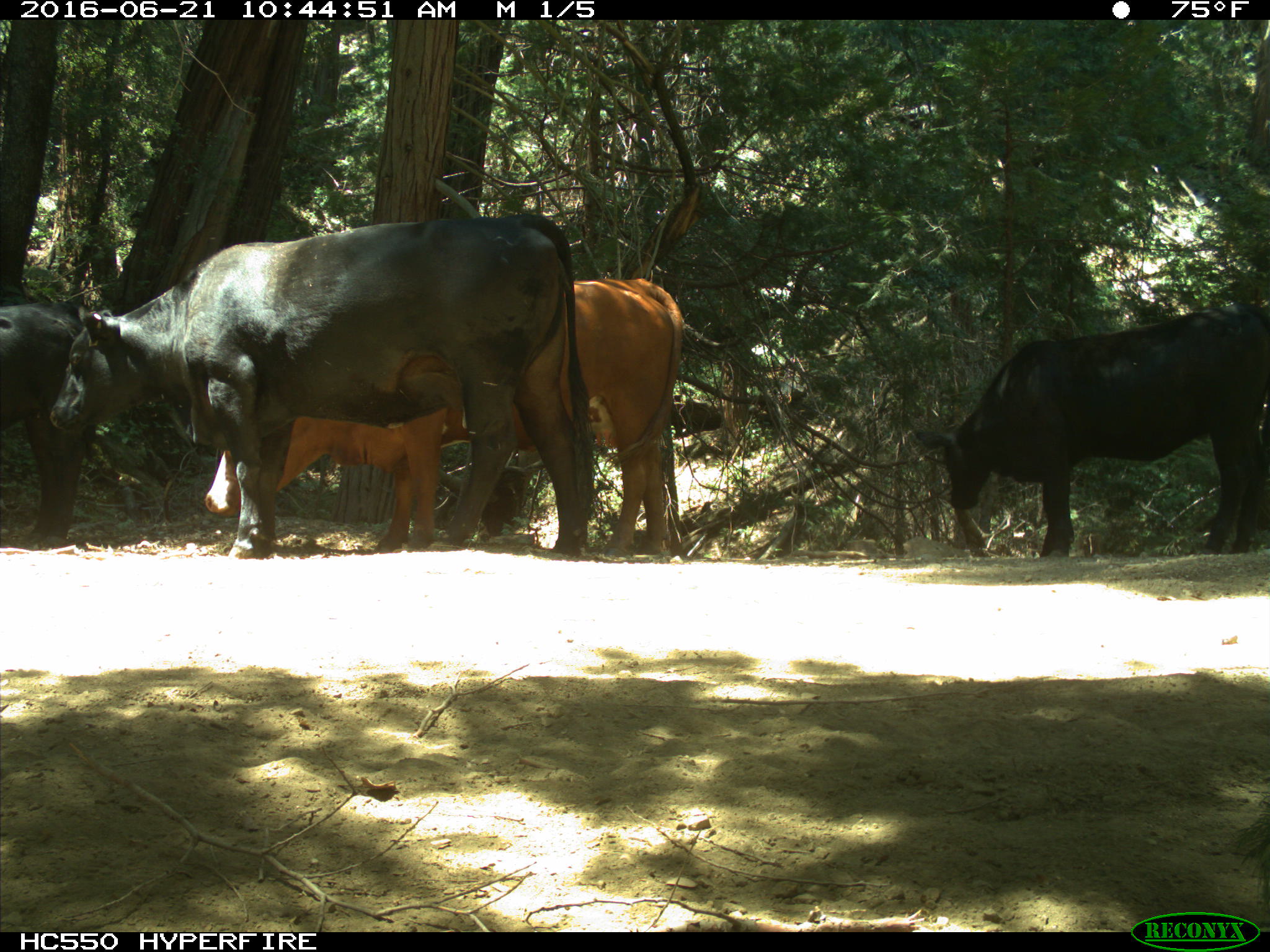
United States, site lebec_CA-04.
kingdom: Animalia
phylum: Chordata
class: Mammalia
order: Artiodactyla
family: Bovidae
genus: Bos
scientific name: Bos taurus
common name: domestic cow